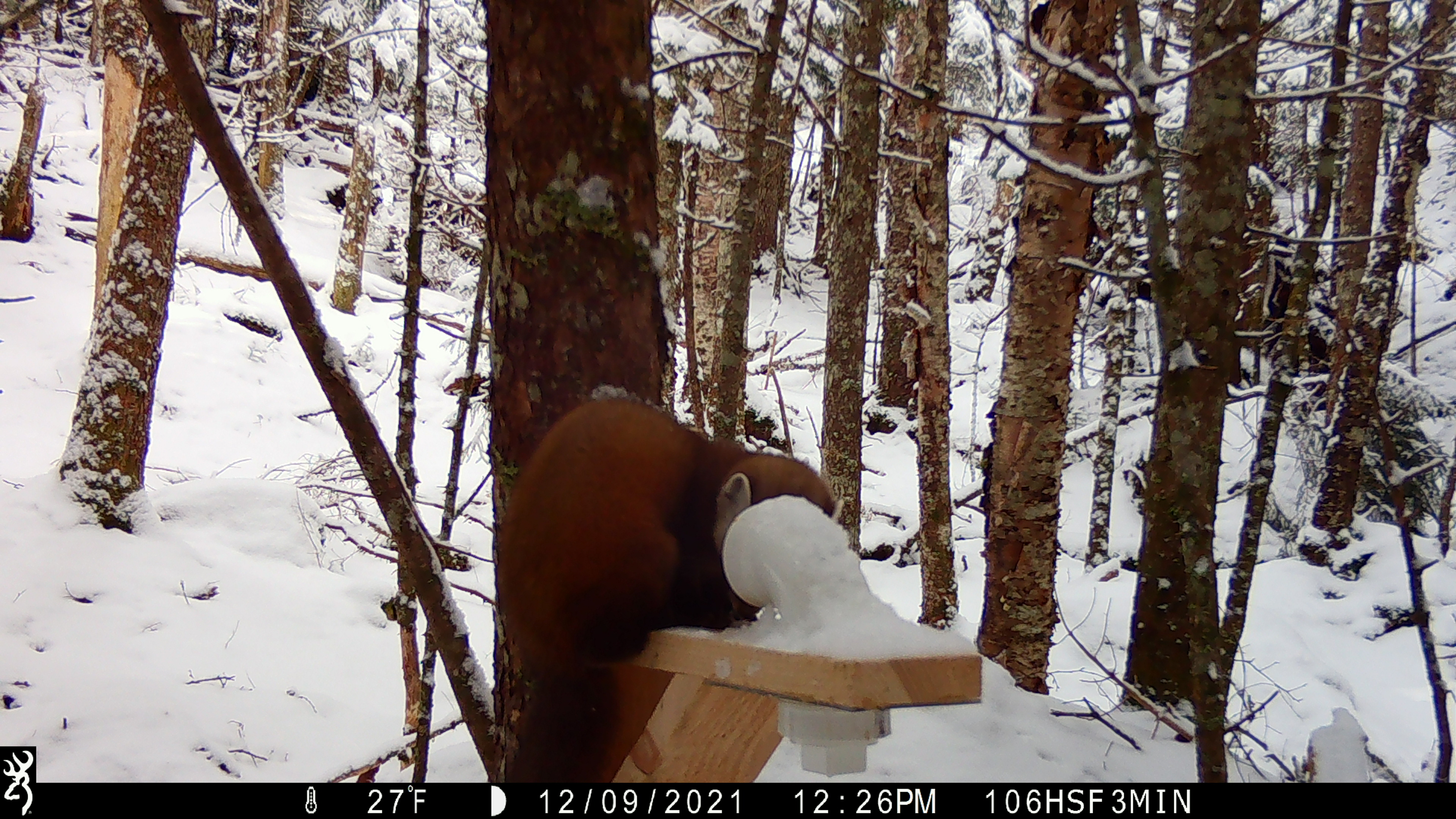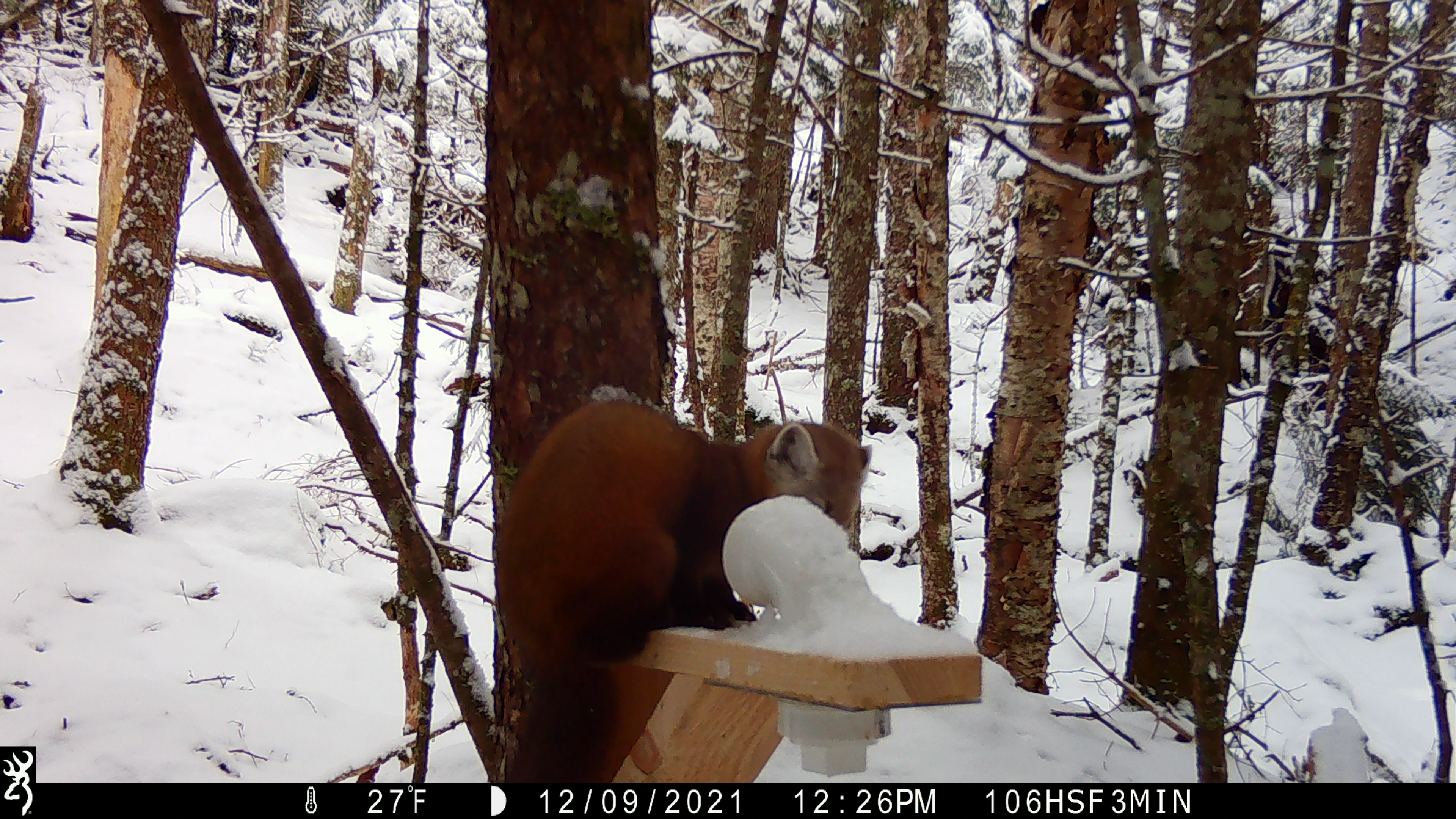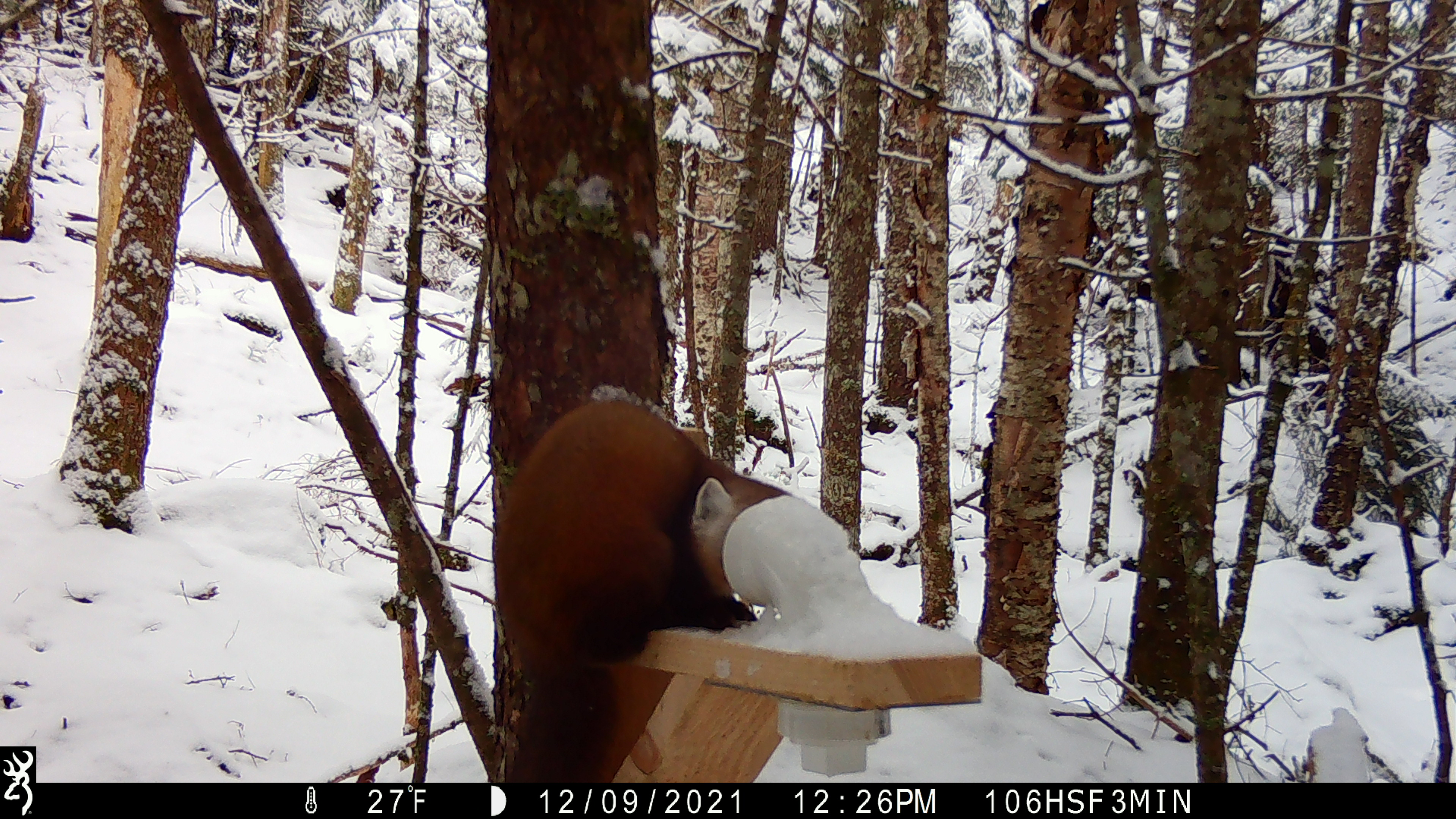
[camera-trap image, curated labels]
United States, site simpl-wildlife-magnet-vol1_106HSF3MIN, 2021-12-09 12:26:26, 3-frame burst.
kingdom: Animalia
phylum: Chordata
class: Mammalia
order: Carnivora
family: Mustelidae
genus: Martes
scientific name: Martes americana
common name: american marten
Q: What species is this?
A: American marten (Martes americana).